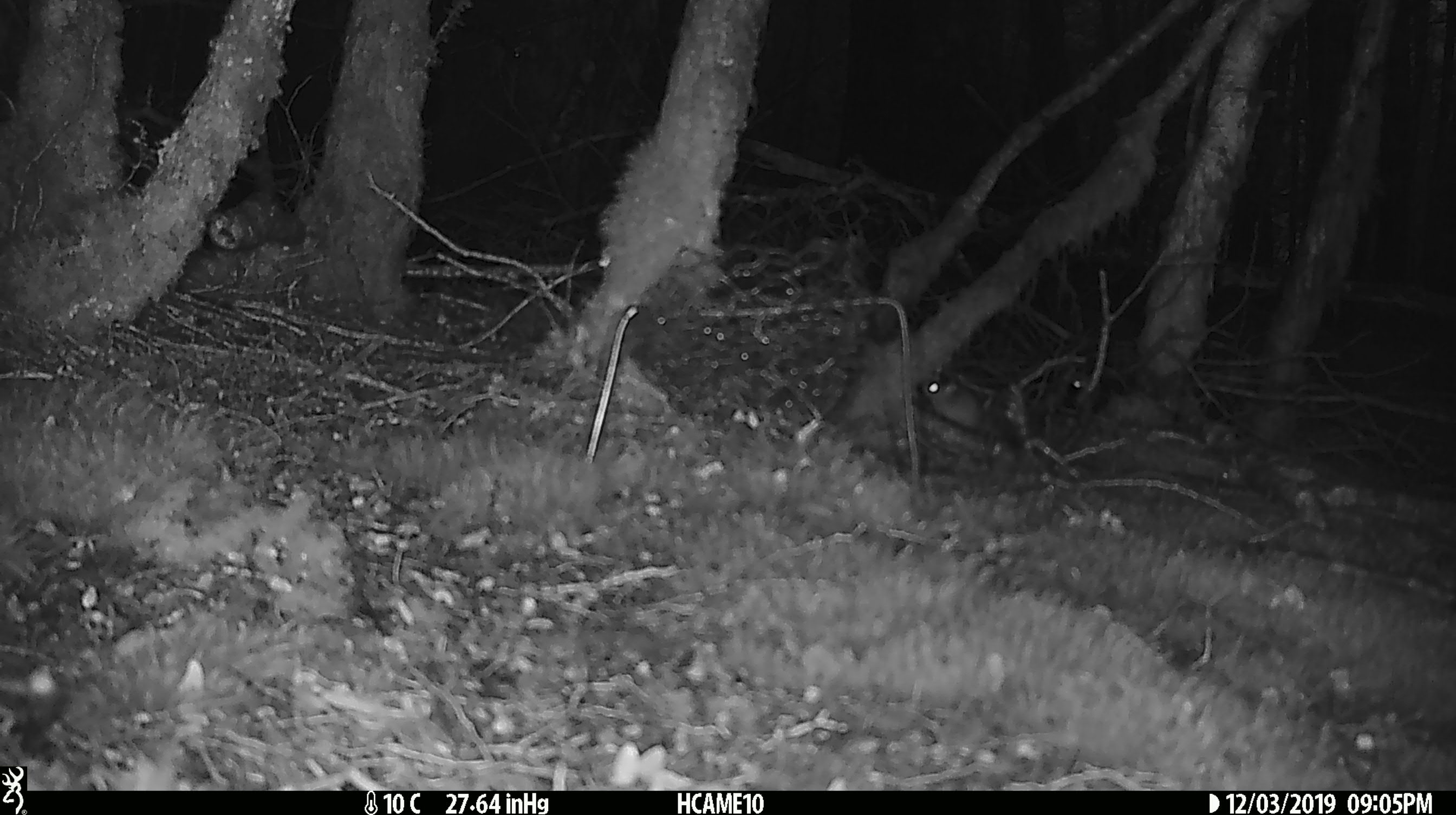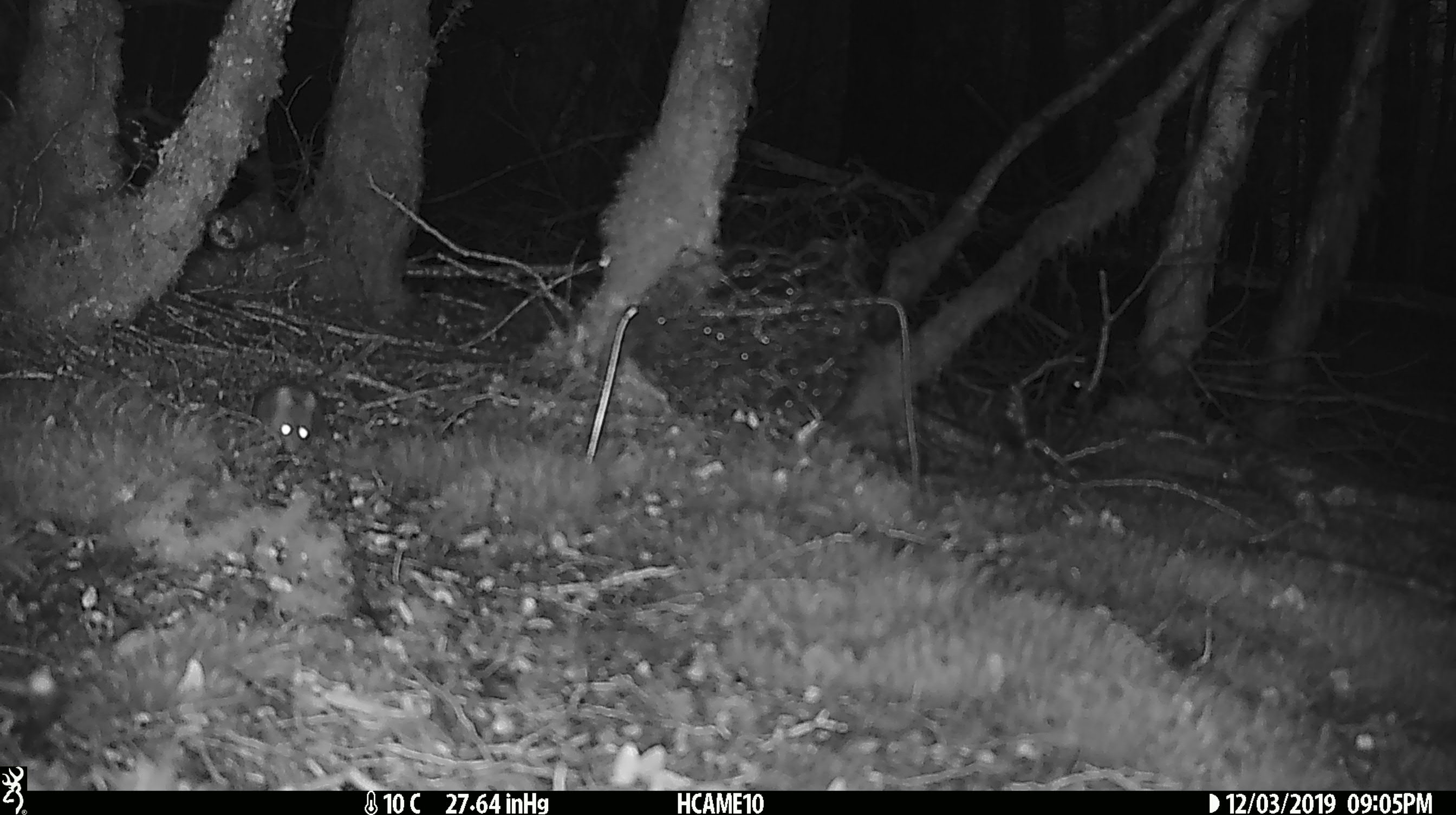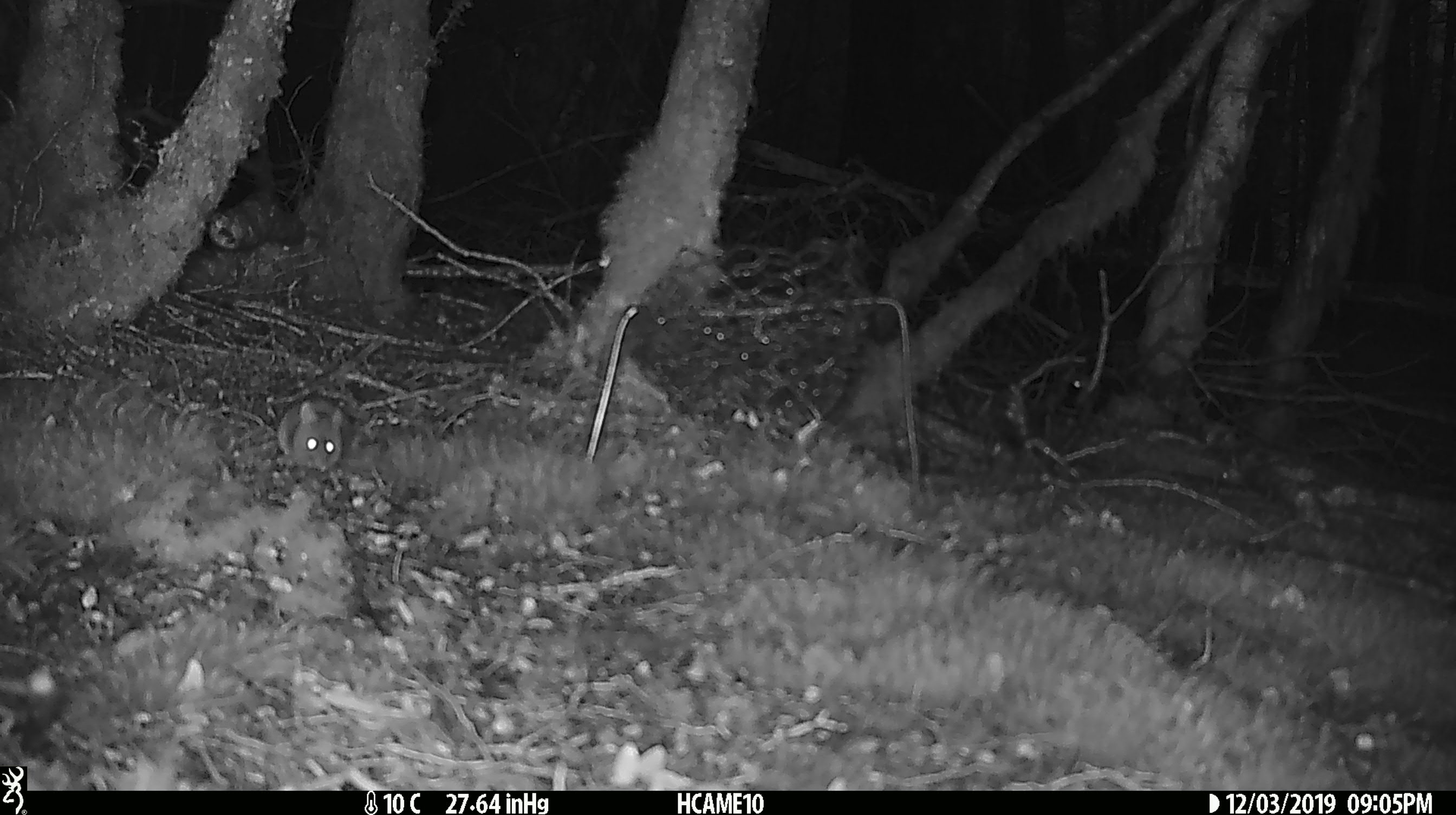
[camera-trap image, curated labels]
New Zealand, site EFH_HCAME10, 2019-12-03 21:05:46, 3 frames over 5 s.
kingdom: Animalia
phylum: Chordata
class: Mammalia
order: Rodentia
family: Muridae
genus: Mus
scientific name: Mus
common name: mouse